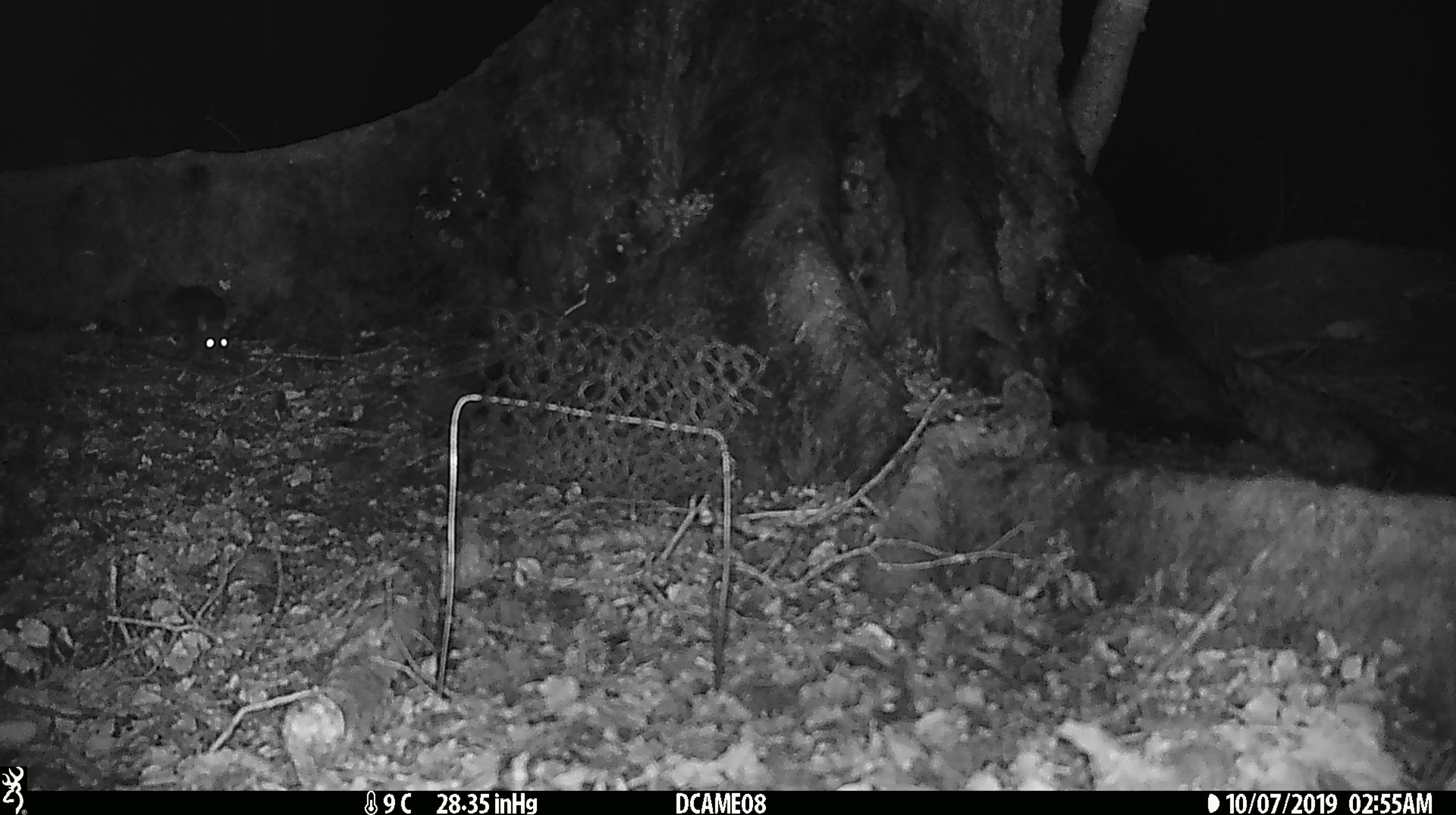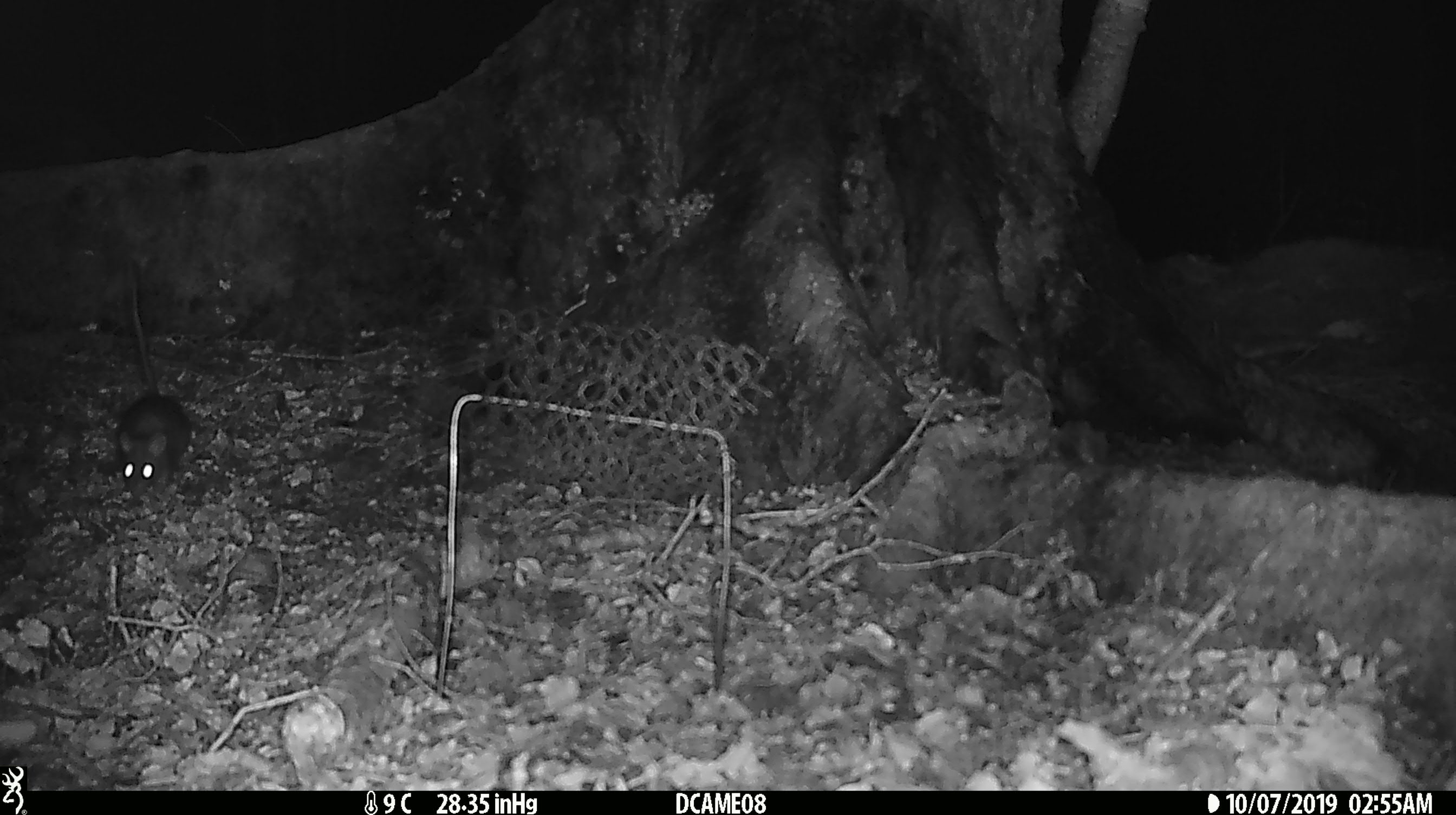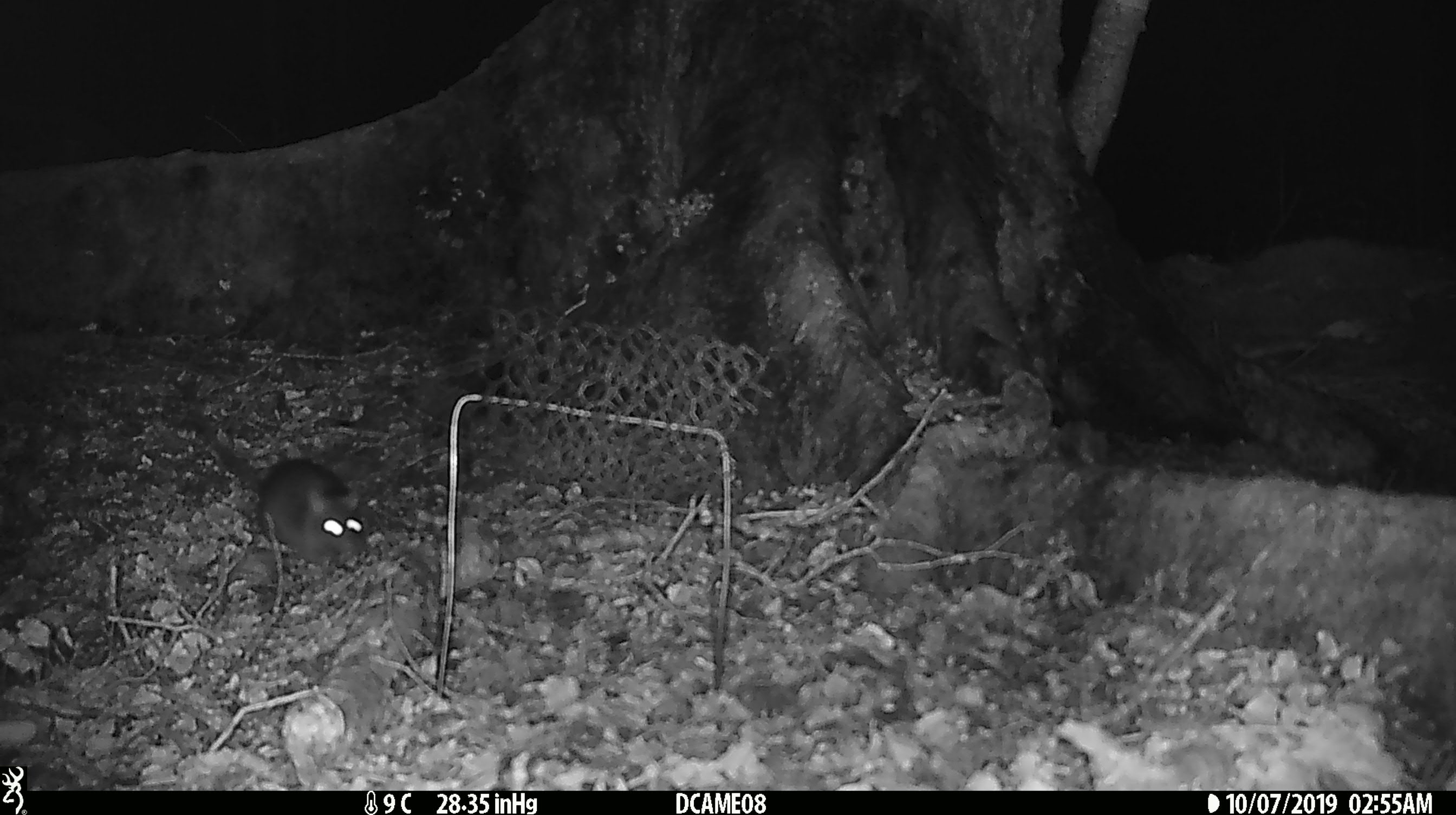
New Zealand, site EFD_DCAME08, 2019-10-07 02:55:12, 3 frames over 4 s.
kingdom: Animalia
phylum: Chordata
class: Mammalia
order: Rodentia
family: Muridae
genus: Rattus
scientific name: Rattus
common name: rat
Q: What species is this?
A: Rat (Rattus).